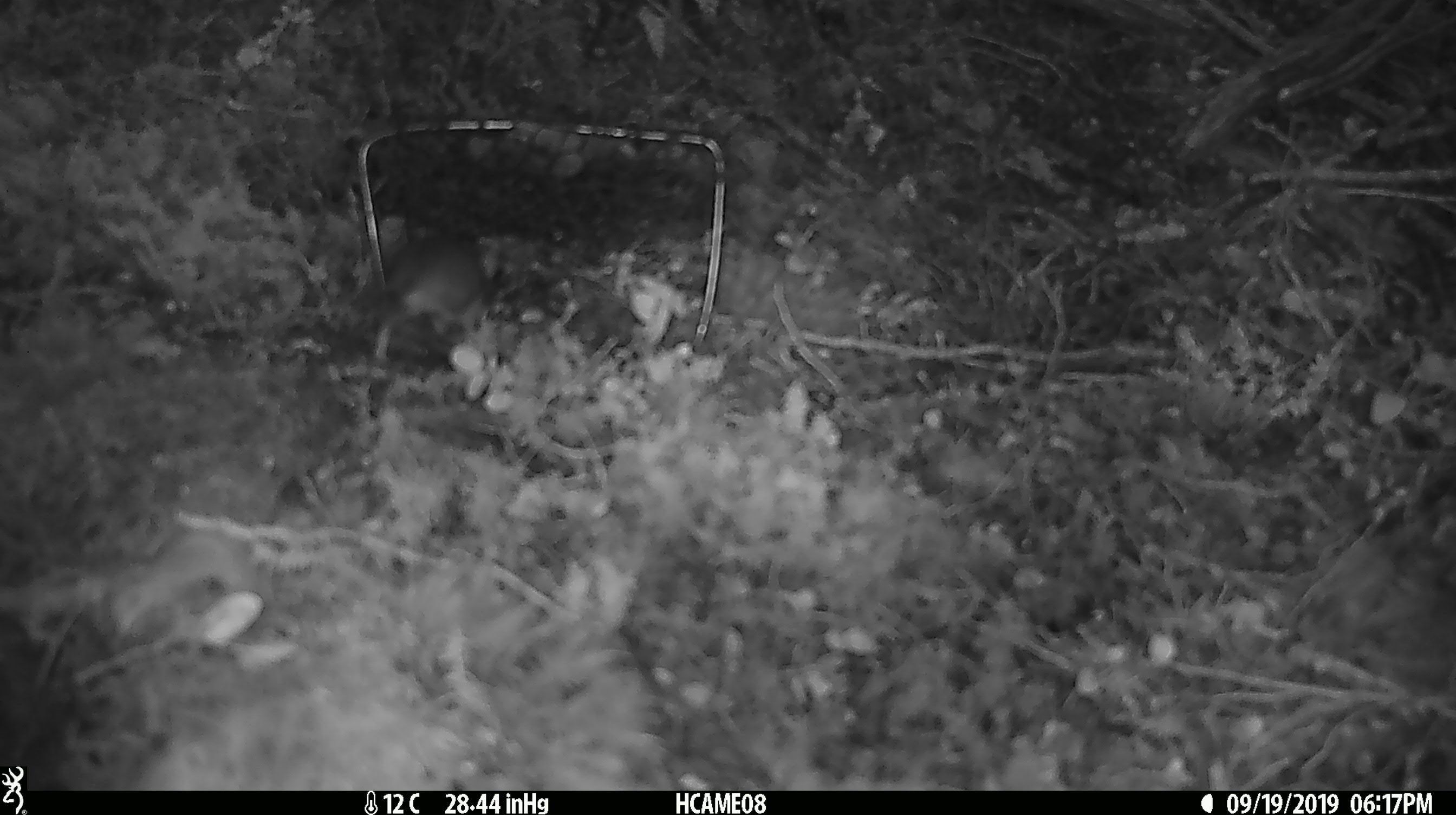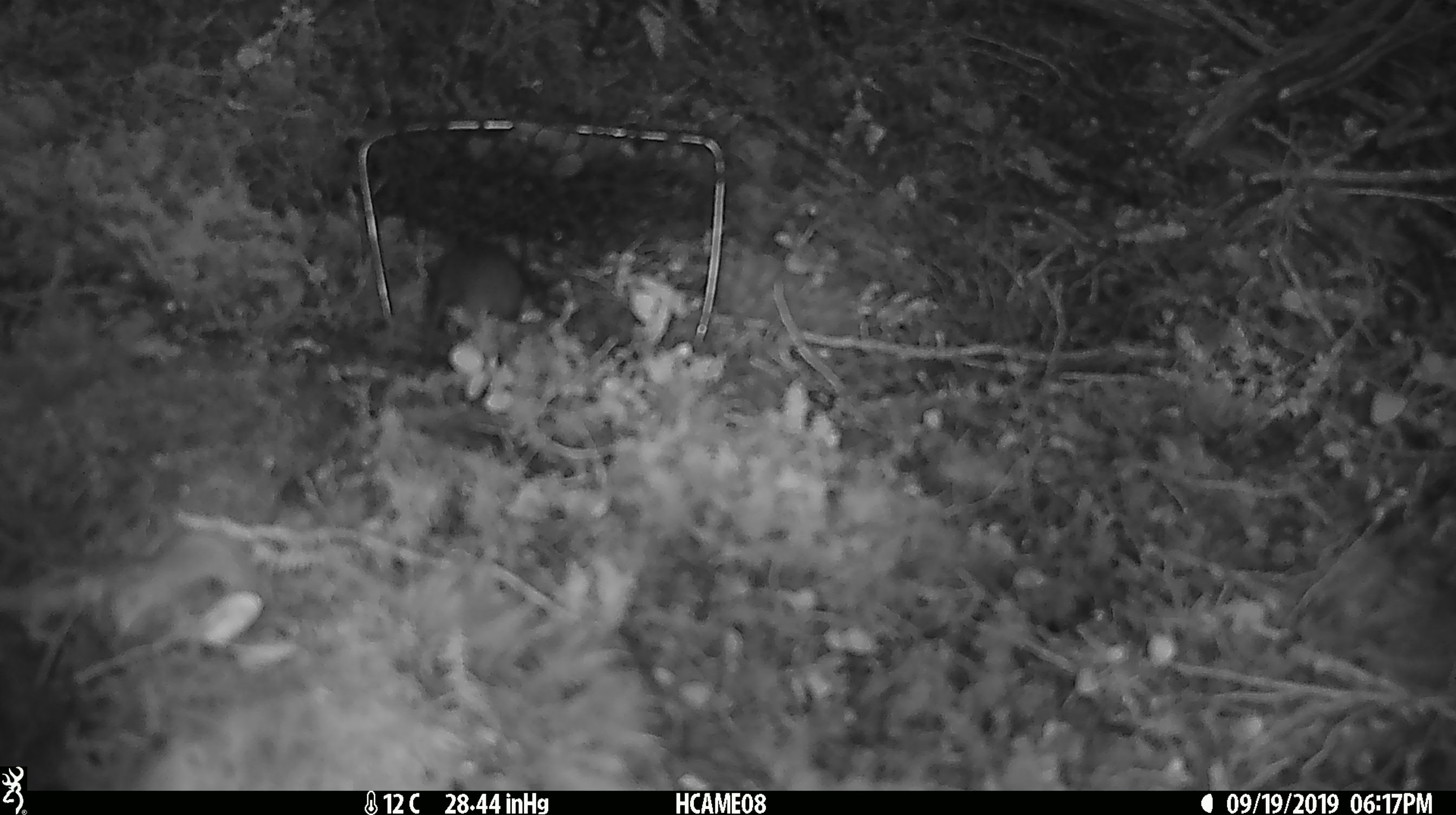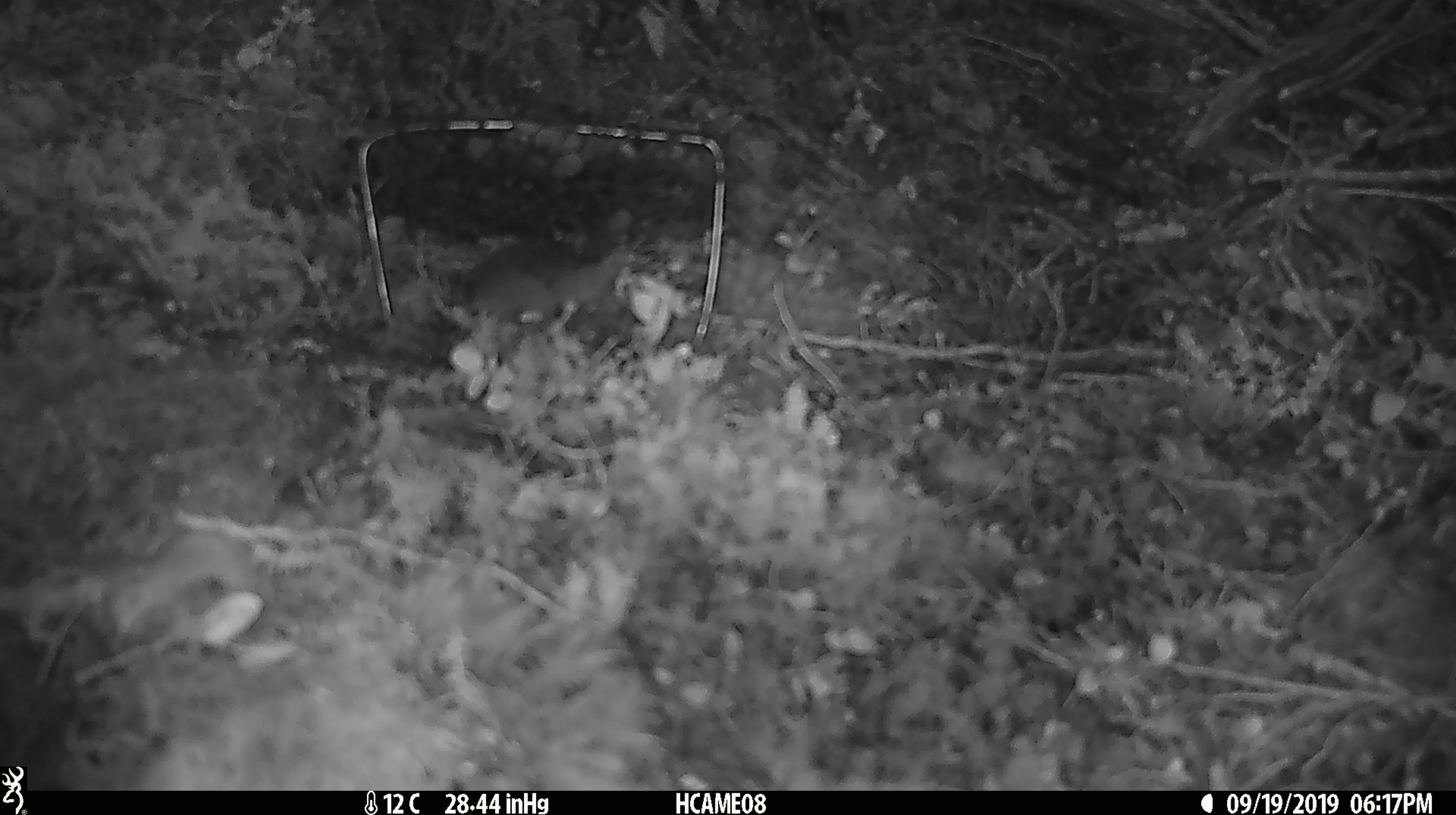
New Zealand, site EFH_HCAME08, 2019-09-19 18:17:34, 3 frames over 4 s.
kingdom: Animalia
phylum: Chordata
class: Mammalia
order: Rodentia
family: Muridae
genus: Mus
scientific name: Mus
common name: mouse